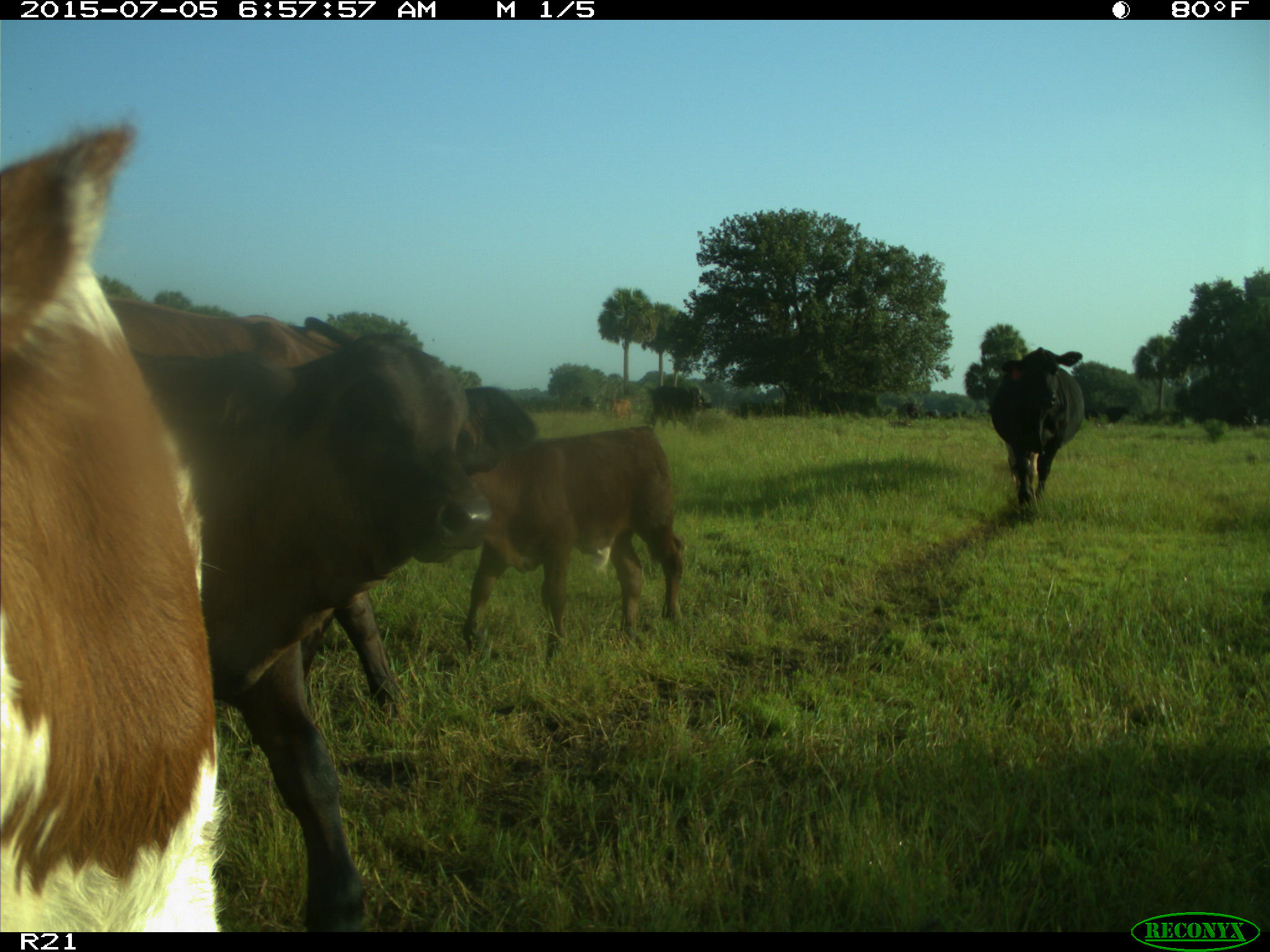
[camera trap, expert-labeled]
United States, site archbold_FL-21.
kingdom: Animalia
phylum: Chordata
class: Mammalia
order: Artiodactyla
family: Bovidae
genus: Bos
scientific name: Bos taurus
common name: domestic cow